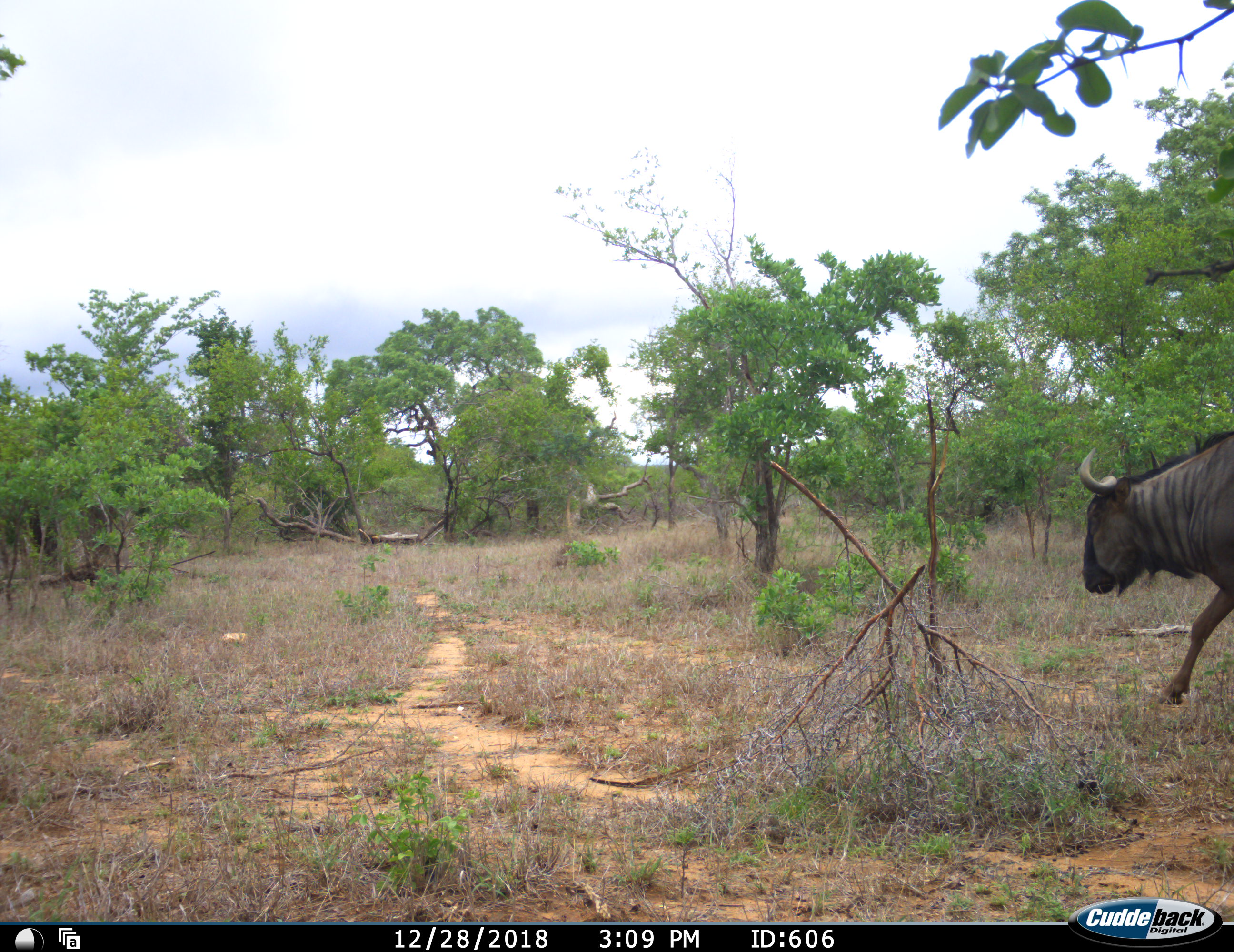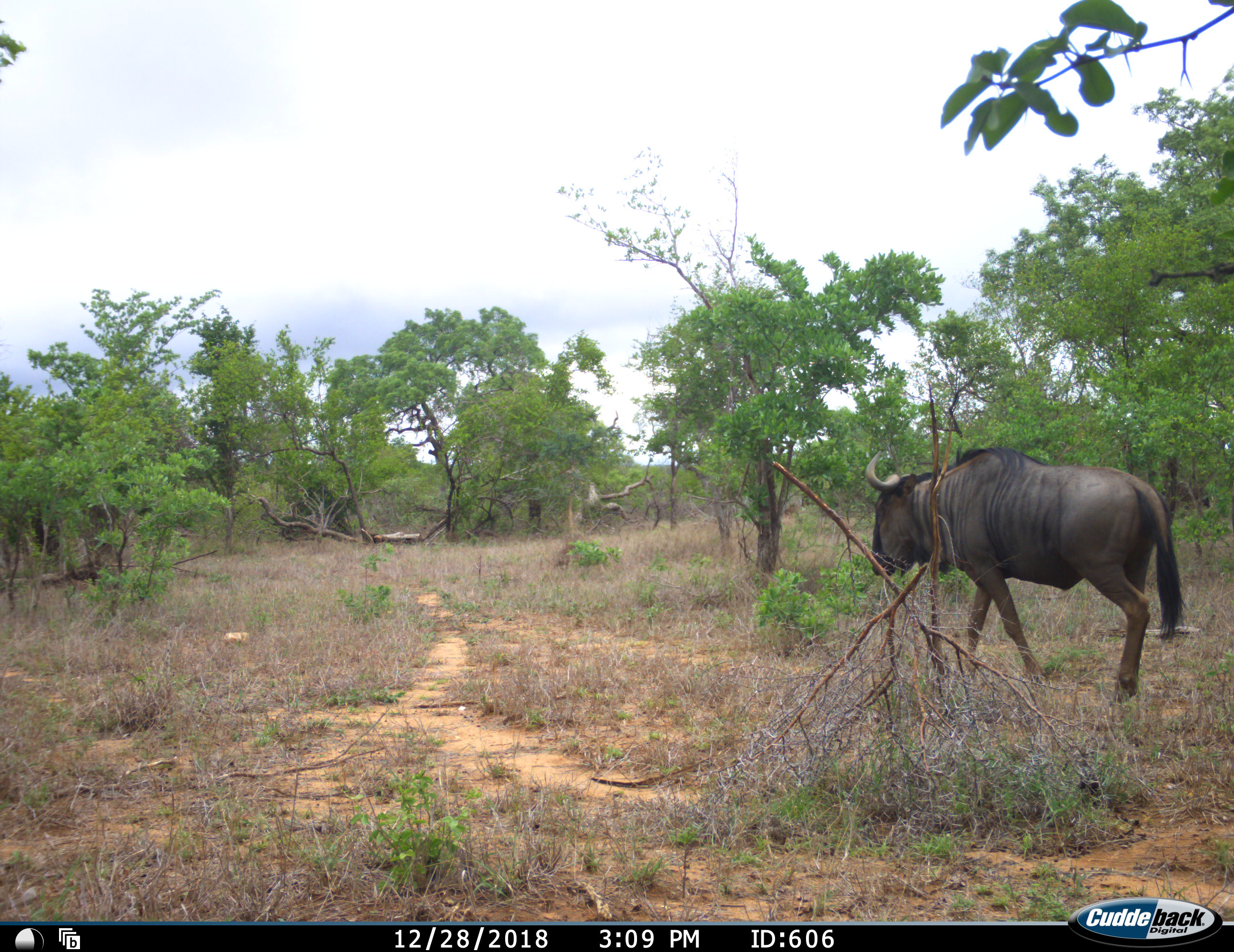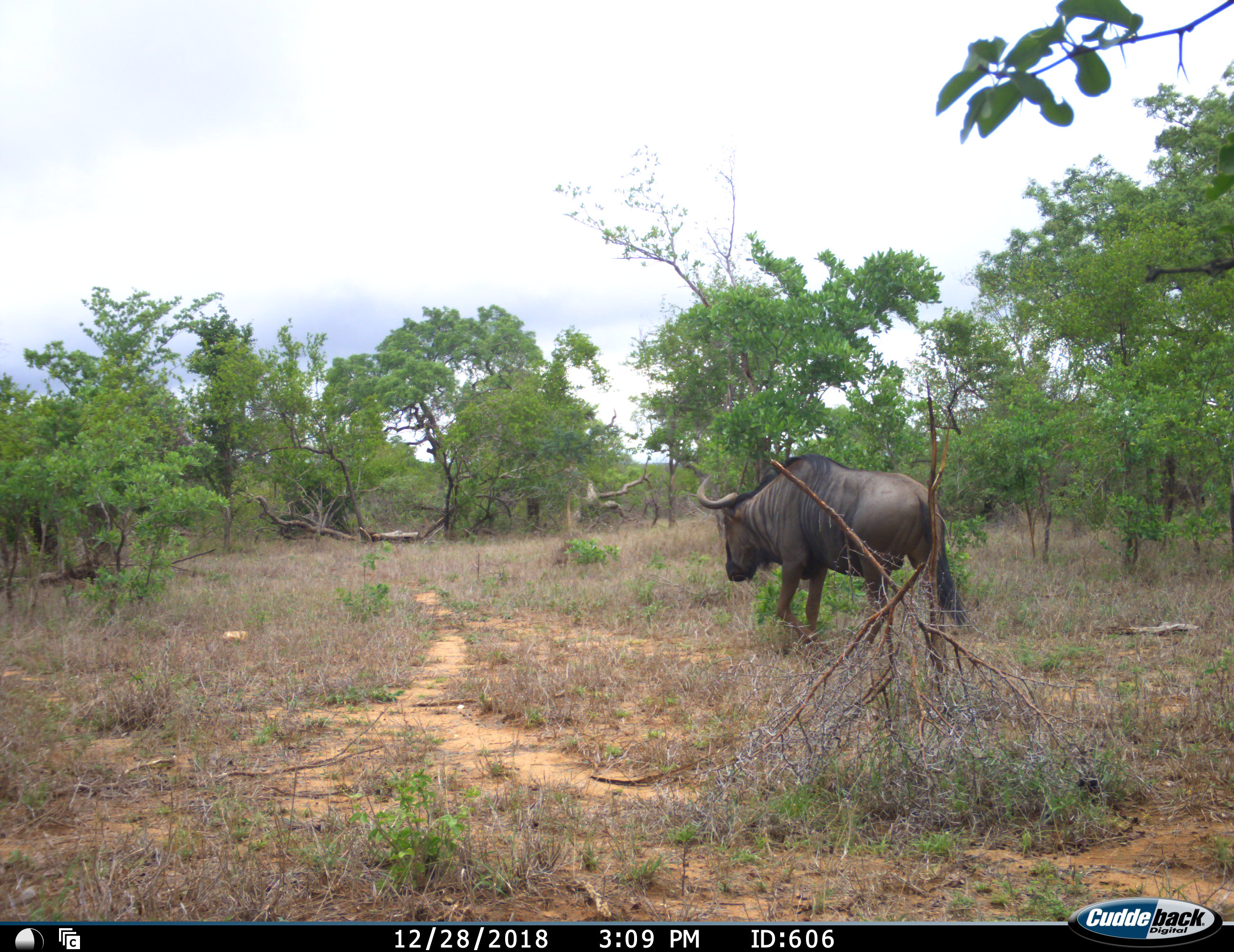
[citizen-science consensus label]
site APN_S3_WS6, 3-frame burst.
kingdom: Animalia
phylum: Chordata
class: Mammalia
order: Artiodactyla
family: Bovidae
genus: Connochaetes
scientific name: Connochaetes taurinus taurinus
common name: blue wildebeest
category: wildebeestblue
Wildebeestblue (blue wildebeest) (Connochaetes taurinus taurinus), count 1. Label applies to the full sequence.